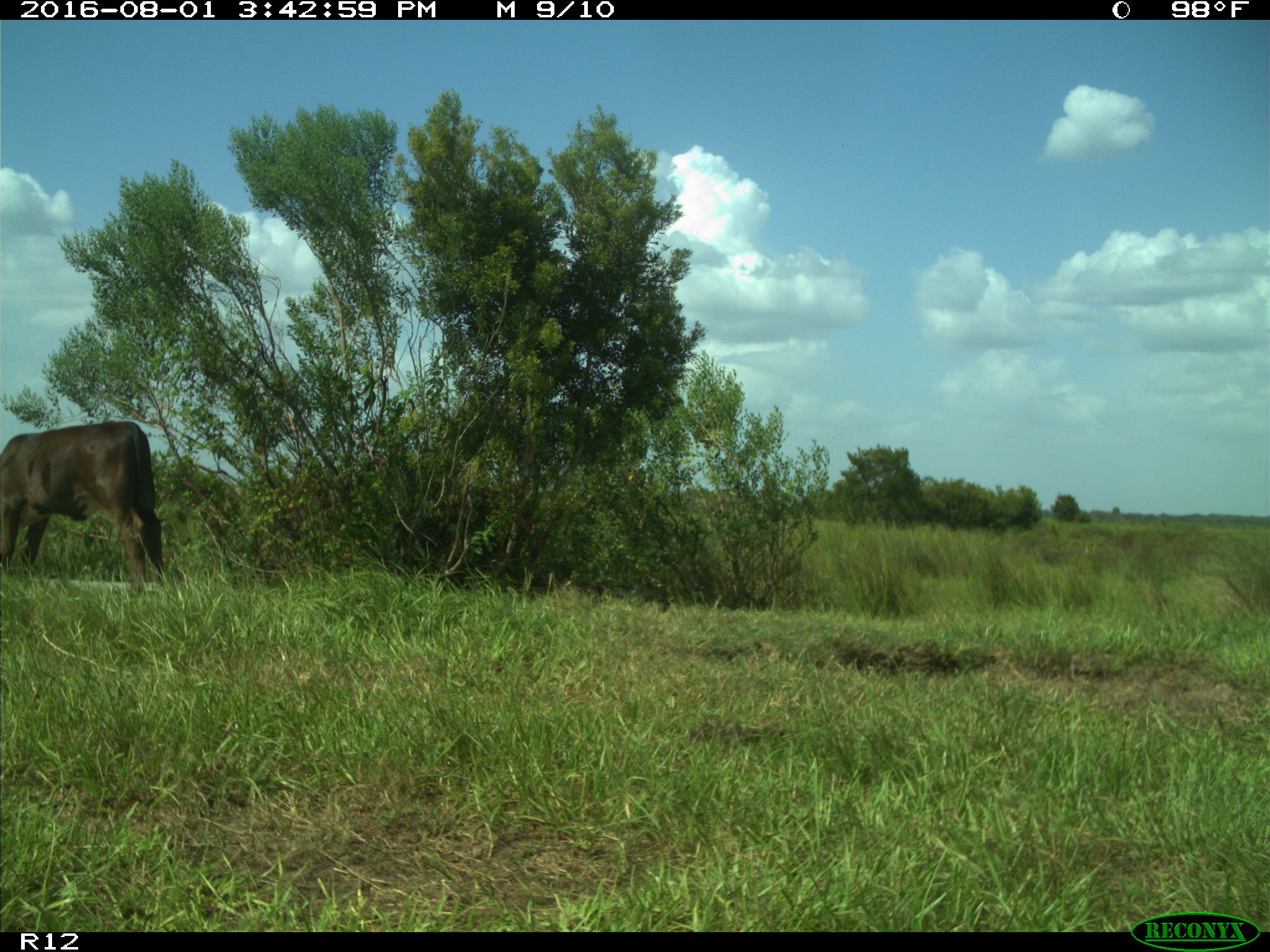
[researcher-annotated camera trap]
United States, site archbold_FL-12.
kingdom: Animalia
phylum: Chordata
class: Mammalia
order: Artiodactyla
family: Bovidae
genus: Bos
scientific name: Bos taurus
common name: domestic cow